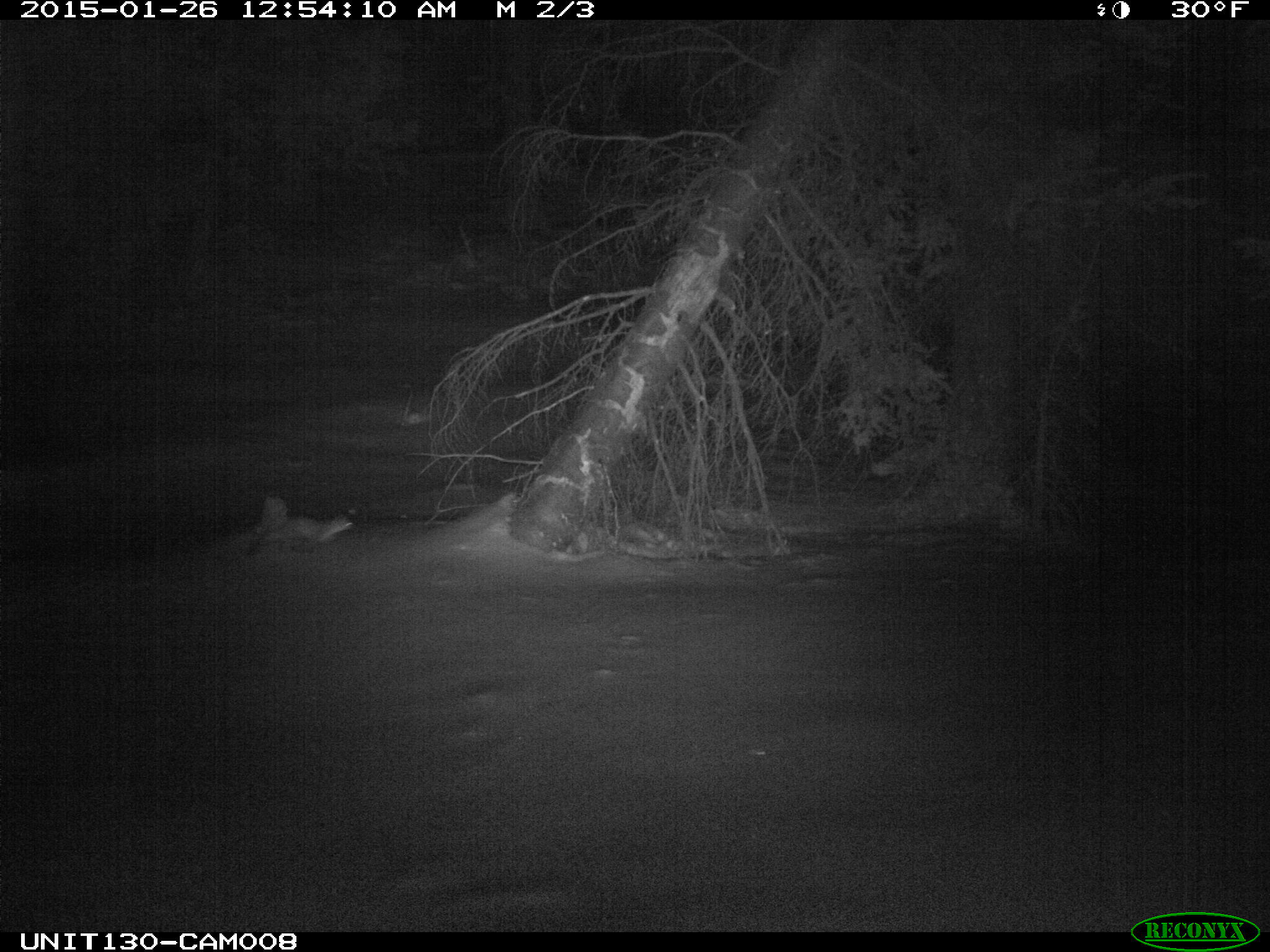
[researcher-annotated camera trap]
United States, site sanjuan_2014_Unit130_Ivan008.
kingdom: Animalia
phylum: Chordata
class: Mammalia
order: Carnivora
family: Mustelidae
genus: Martes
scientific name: Martes americana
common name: american marten